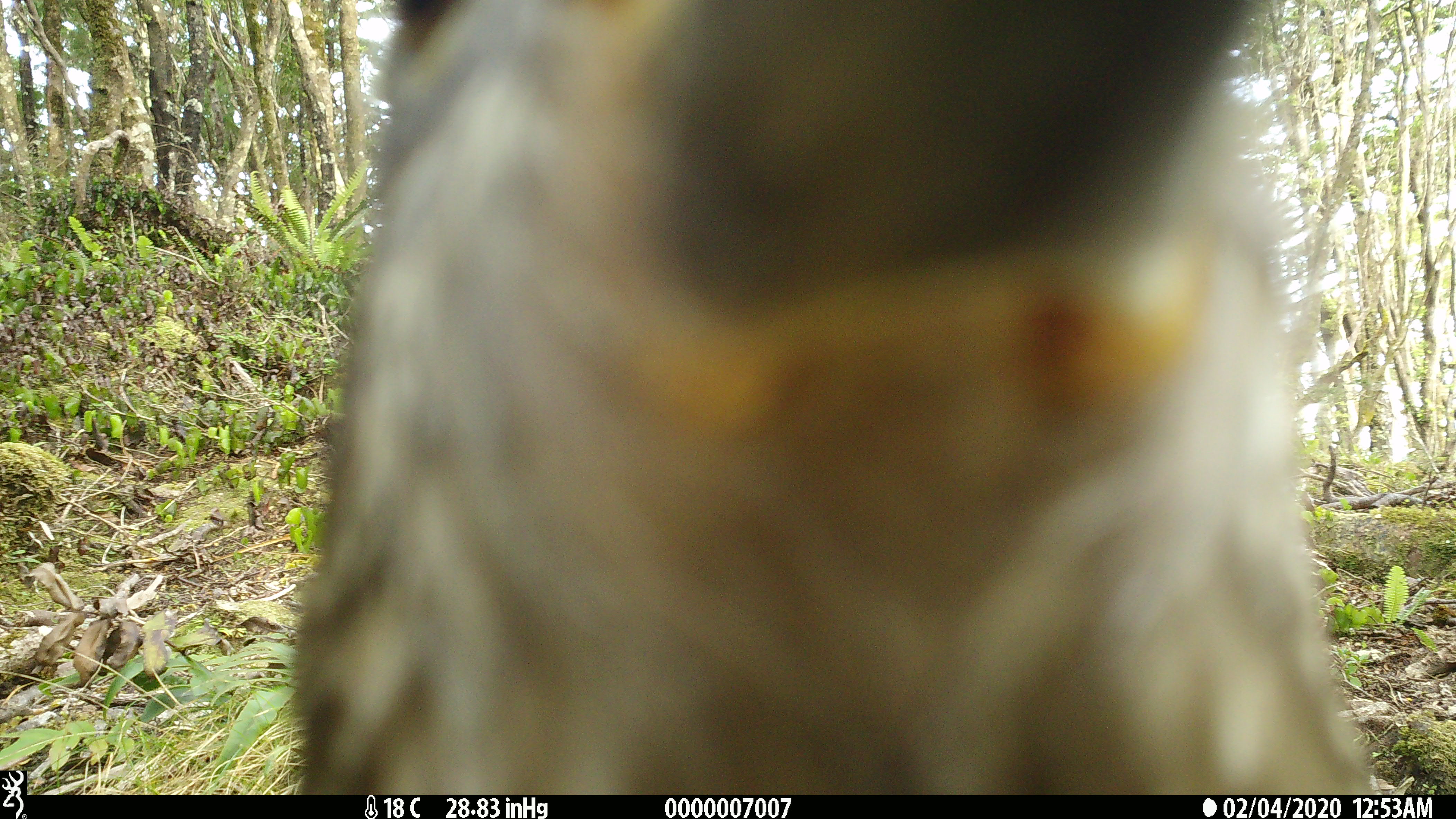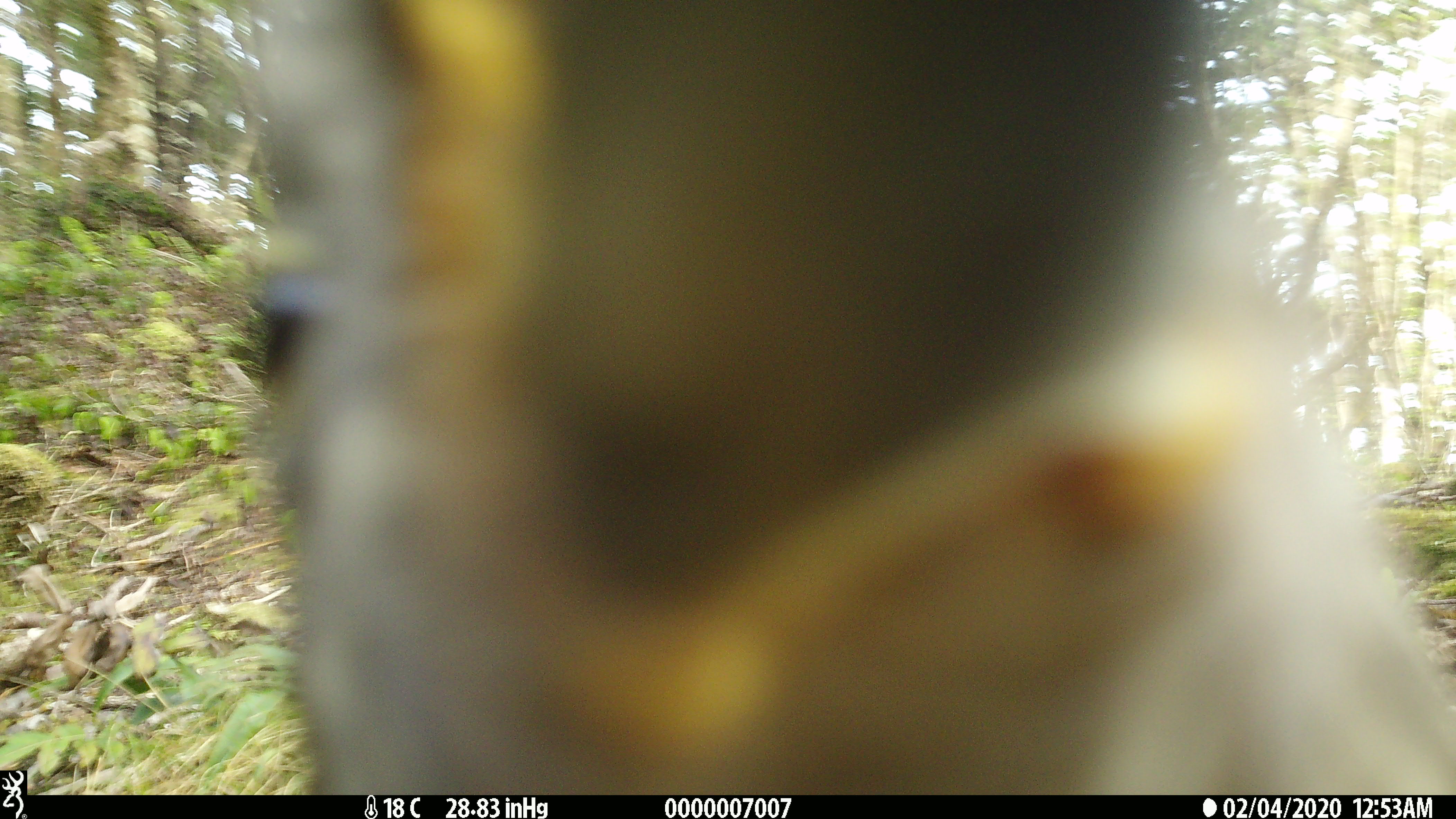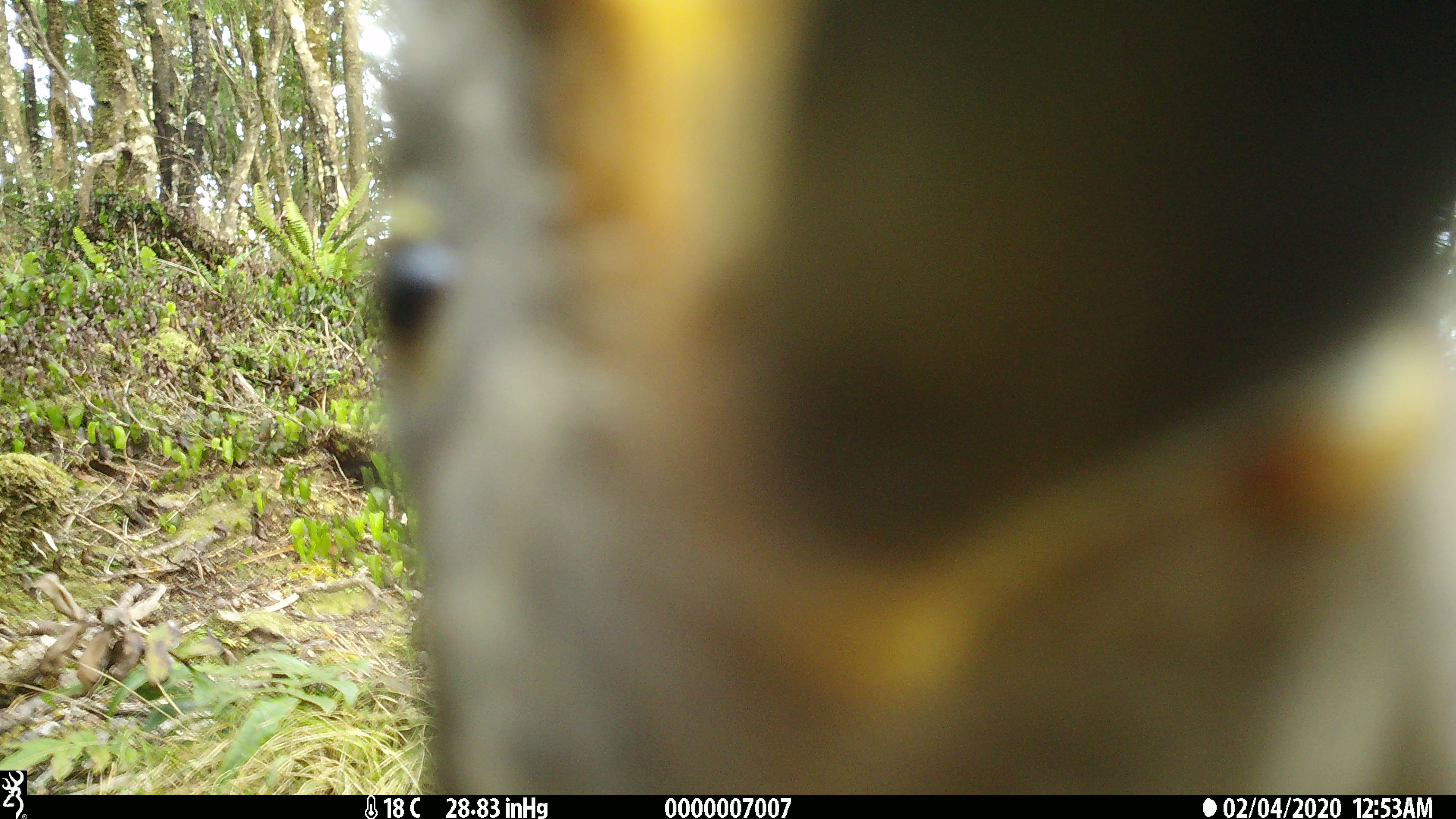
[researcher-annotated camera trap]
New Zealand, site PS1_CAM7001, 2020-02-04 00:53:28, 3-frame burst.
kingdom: Animalia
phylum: Chordata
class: Aves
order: Psittaciformes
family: Strigopidae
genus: Nestor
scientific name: Nestor notabilis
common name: kea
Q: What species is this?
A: Kea (Nestor notabilis).